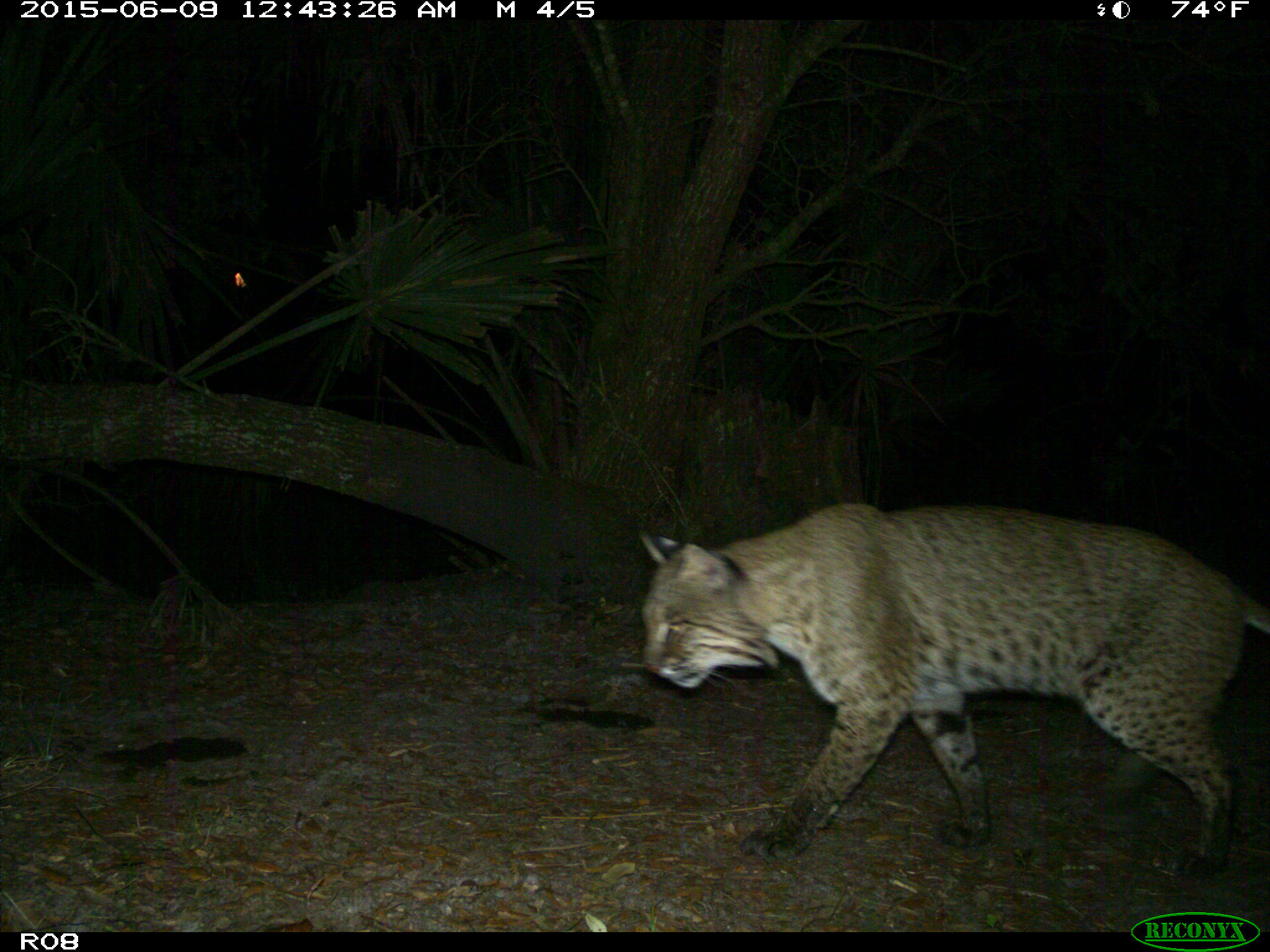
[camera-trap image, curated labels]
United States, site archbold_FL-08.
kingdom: Animalia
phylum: Chordata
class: Mammalia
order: Carnivora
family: Felidae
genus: Lynx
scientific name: Lynx rufus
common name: bobcat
Lynx rufus (bobcat).